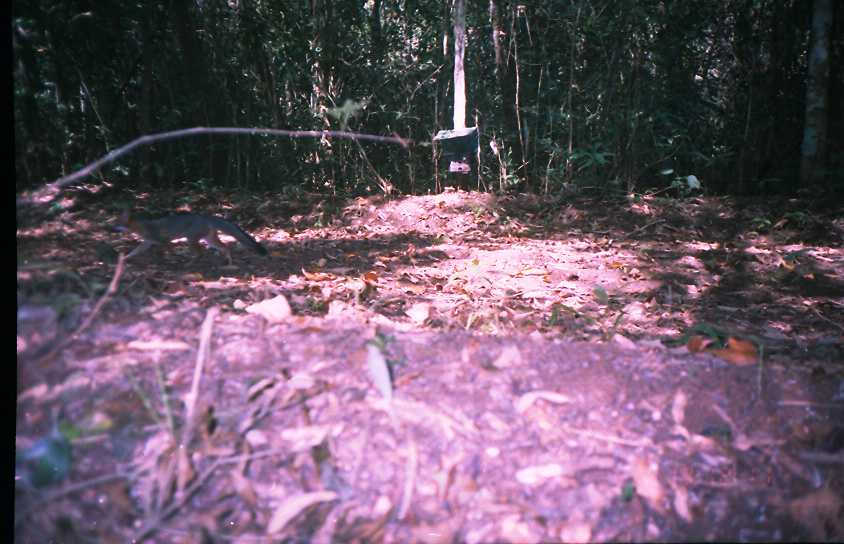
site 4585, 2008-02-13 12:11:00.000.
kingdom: Animalia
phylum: Chordata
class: Mammalia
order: Carnivora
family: Canidae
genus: Urocyon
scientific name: Urocyon cinereoargenteus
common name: gray fox